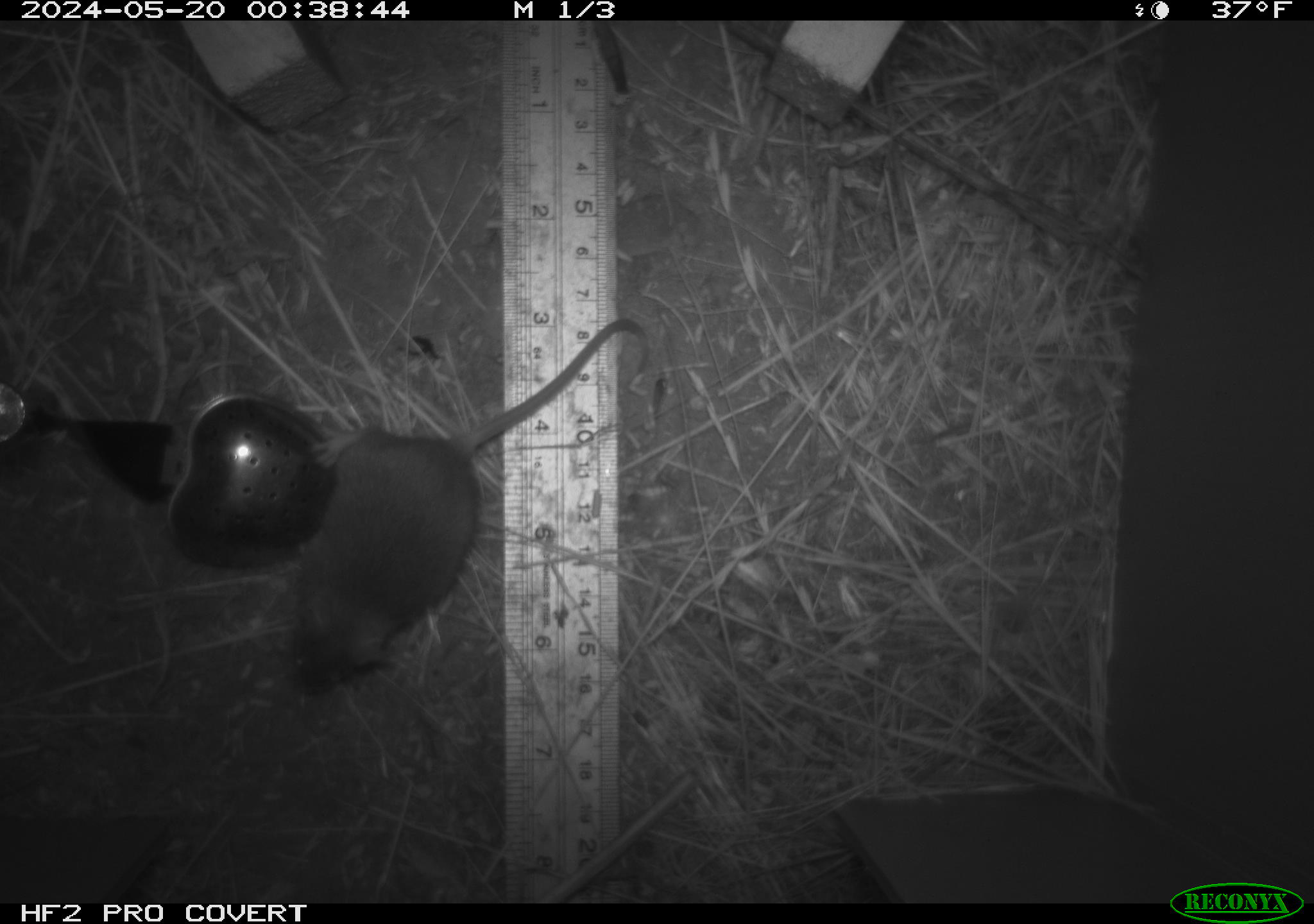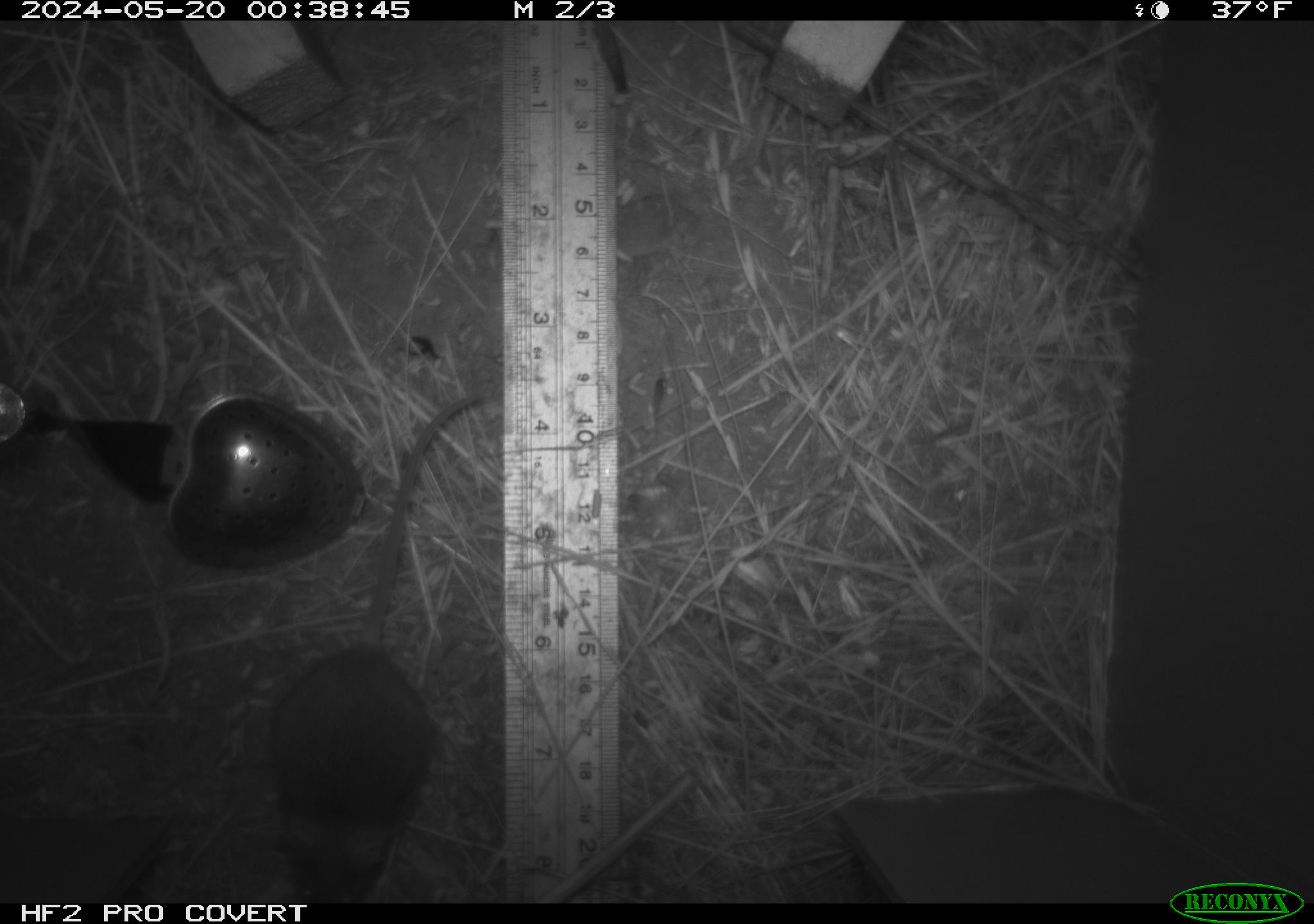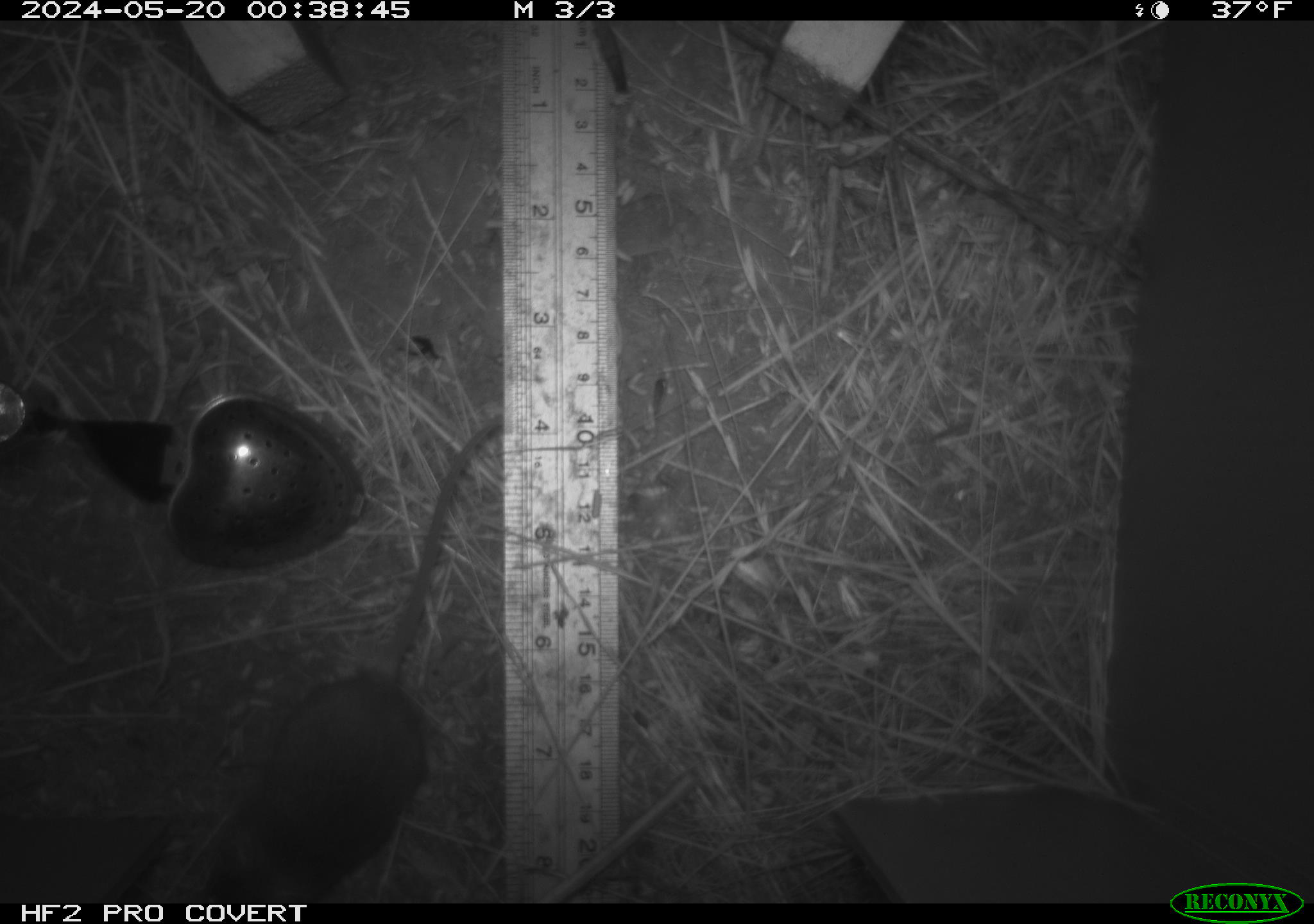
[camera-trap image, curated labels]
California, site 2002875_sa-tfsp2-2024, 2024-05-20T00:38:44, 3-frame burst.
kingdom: Animalia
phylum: Chordata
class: Mammalia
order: Rodentia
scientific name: Rodentia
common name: mouse species